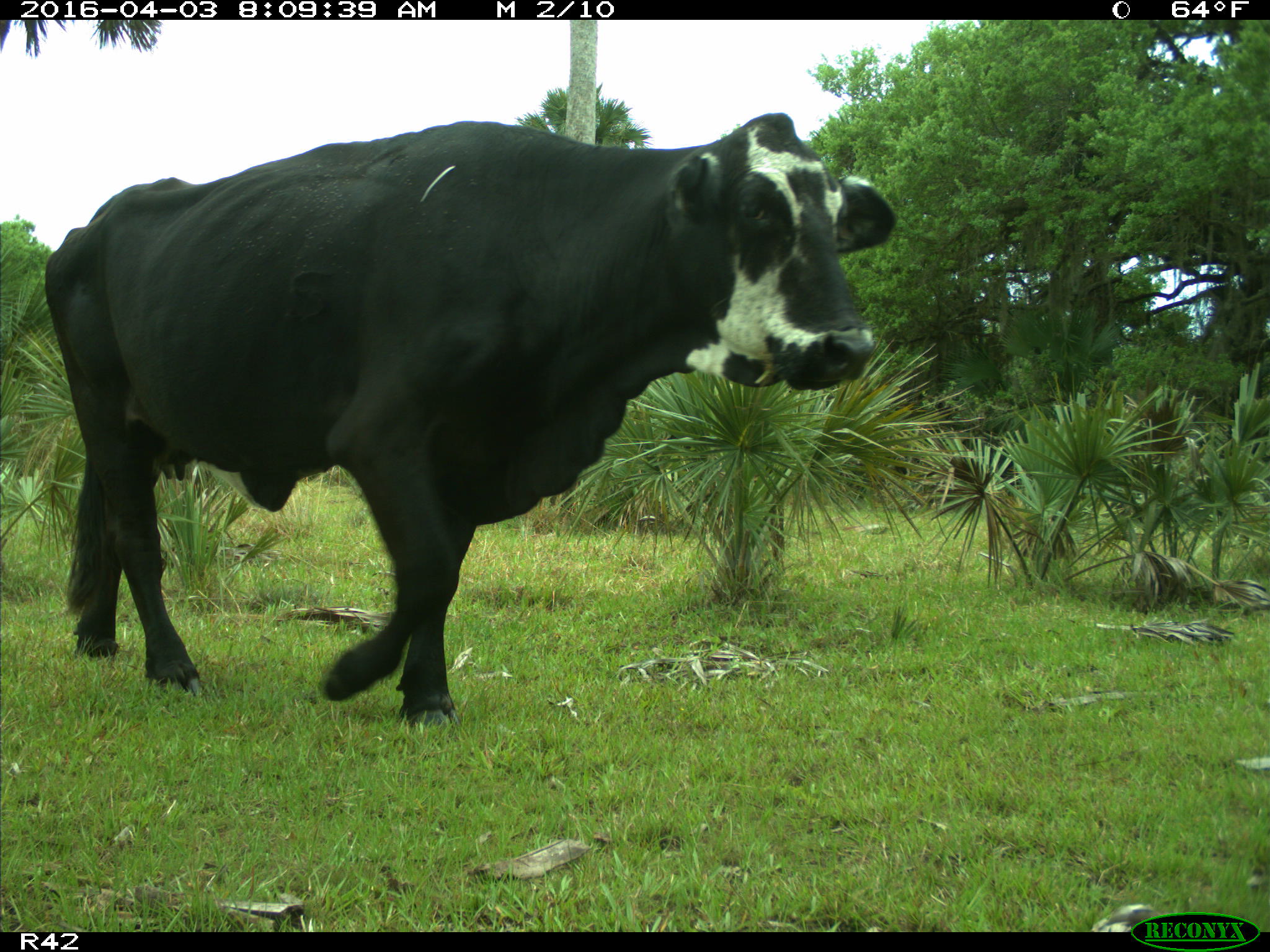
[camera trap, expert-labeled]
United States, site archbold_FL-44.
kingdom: Animalia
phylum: Chordata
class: Mammalia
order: Artiodactyla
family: Bovidae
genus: Bos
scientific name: Bos taurus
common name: domestic cow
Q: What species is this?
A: Bos taurus (domestic cow).